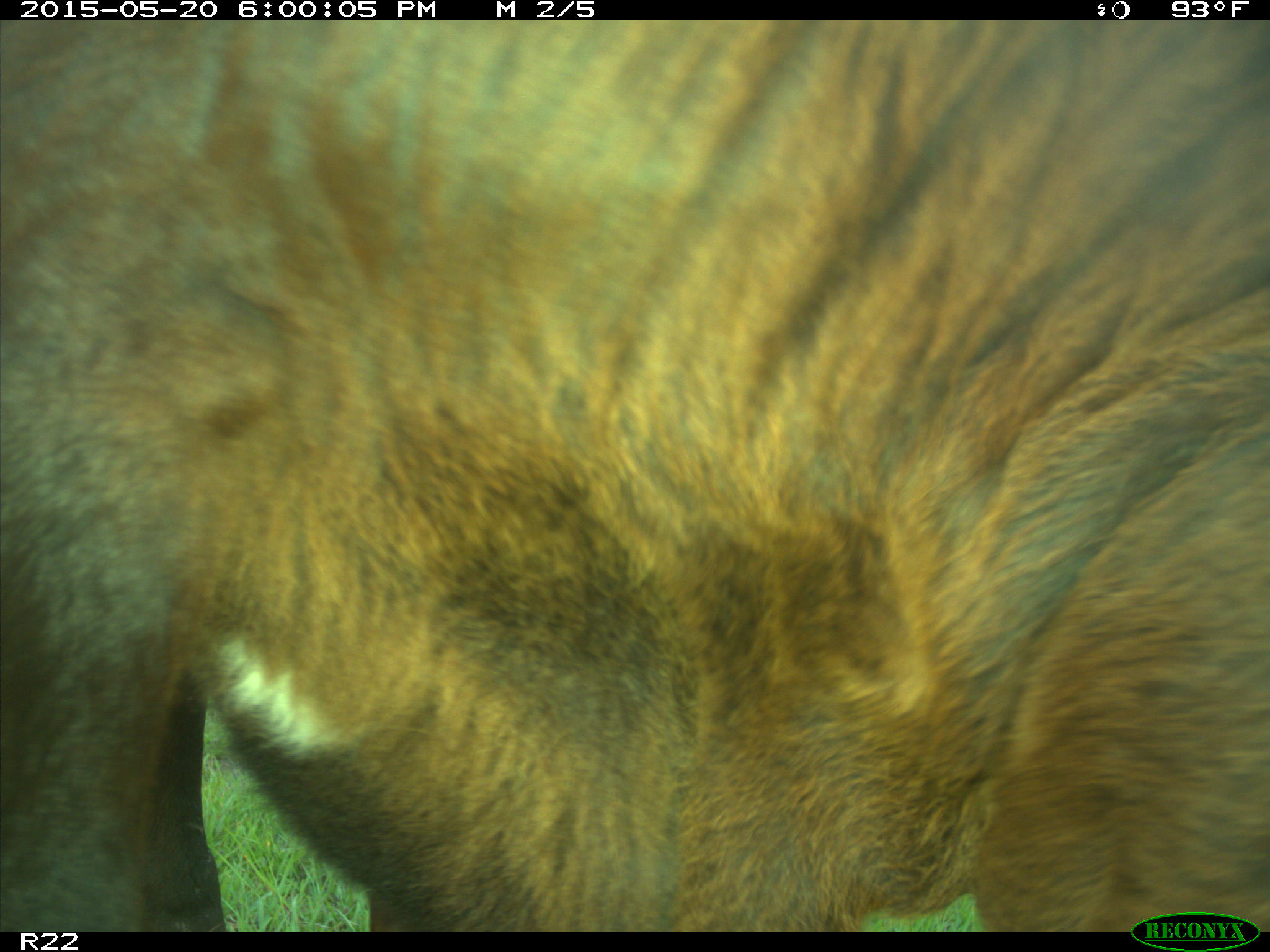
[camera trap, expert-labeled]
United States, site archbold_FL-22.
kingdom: Animalia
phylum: Chordata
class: Mammalia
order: Artiodactyla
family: Bovidae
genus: Bos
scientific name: Bos taurus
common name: domestic cow